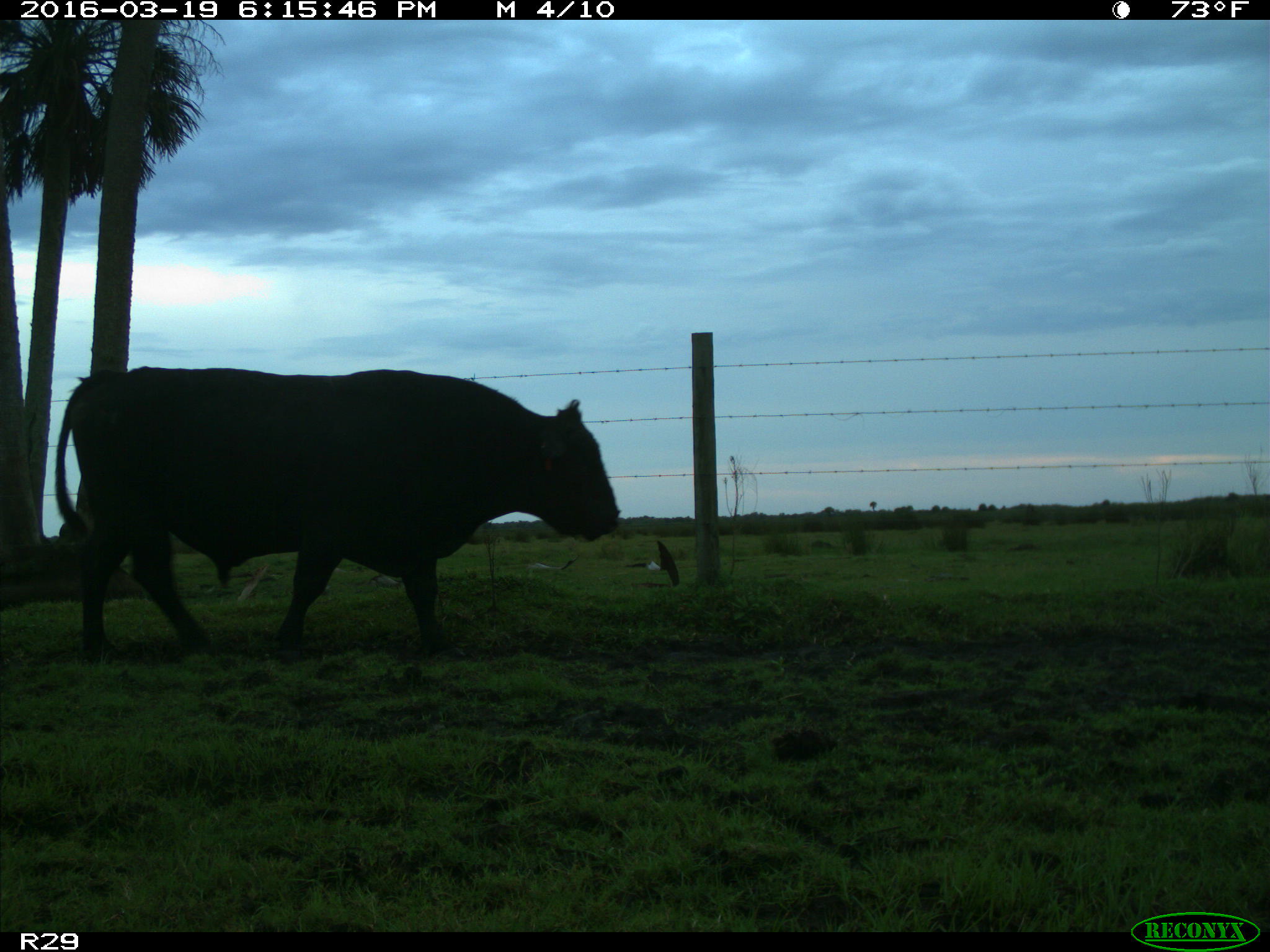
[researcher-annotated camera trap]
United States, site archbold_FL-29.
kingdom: Animalia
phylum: Chordata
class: Mammalia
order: Artiodactyla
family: Bovidae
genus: Bos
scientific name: Bos taurus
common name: domestic cow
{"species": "Bos taurus (domestic cow)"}